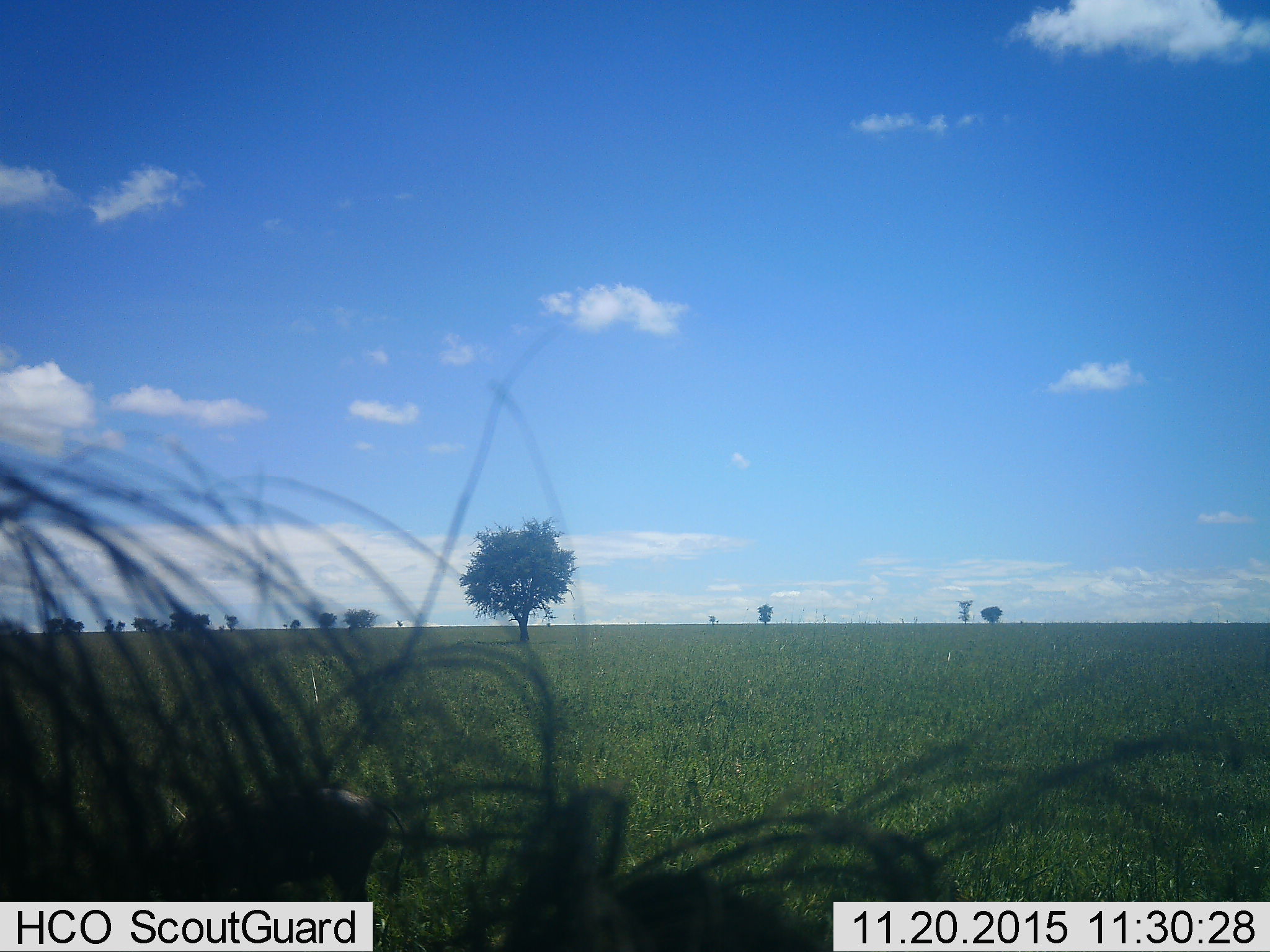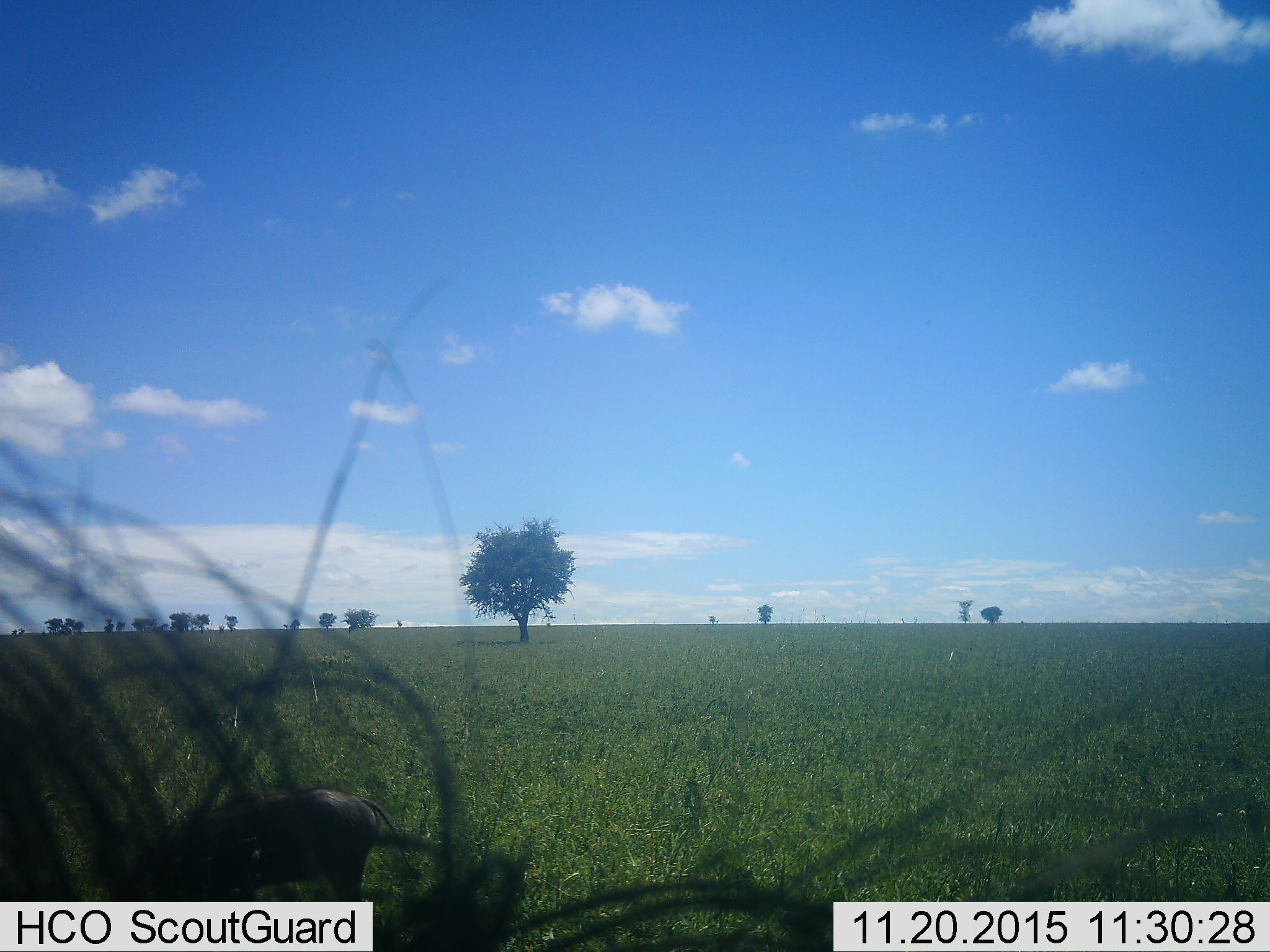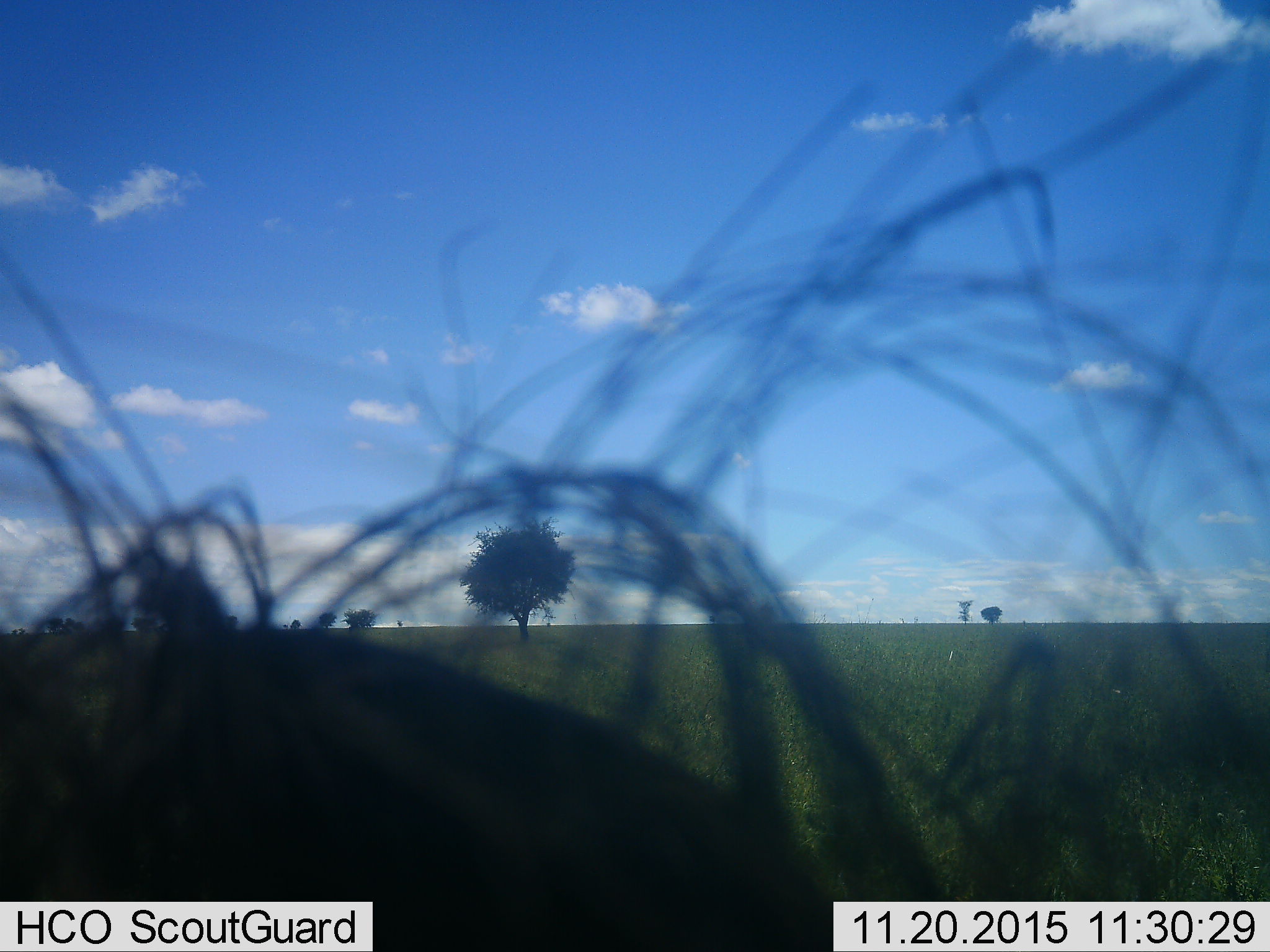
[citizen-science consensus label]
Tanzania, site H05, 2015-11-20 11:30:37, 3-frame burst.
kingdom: Animalia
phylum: Chordata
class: Mammalia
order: Artiodactyla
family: Suidae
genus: Phacochoerus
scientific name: Phacochoerus africanus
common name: warthog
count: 2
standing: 75%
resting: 0%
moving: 25%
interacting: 0%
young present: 25%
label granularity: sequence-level